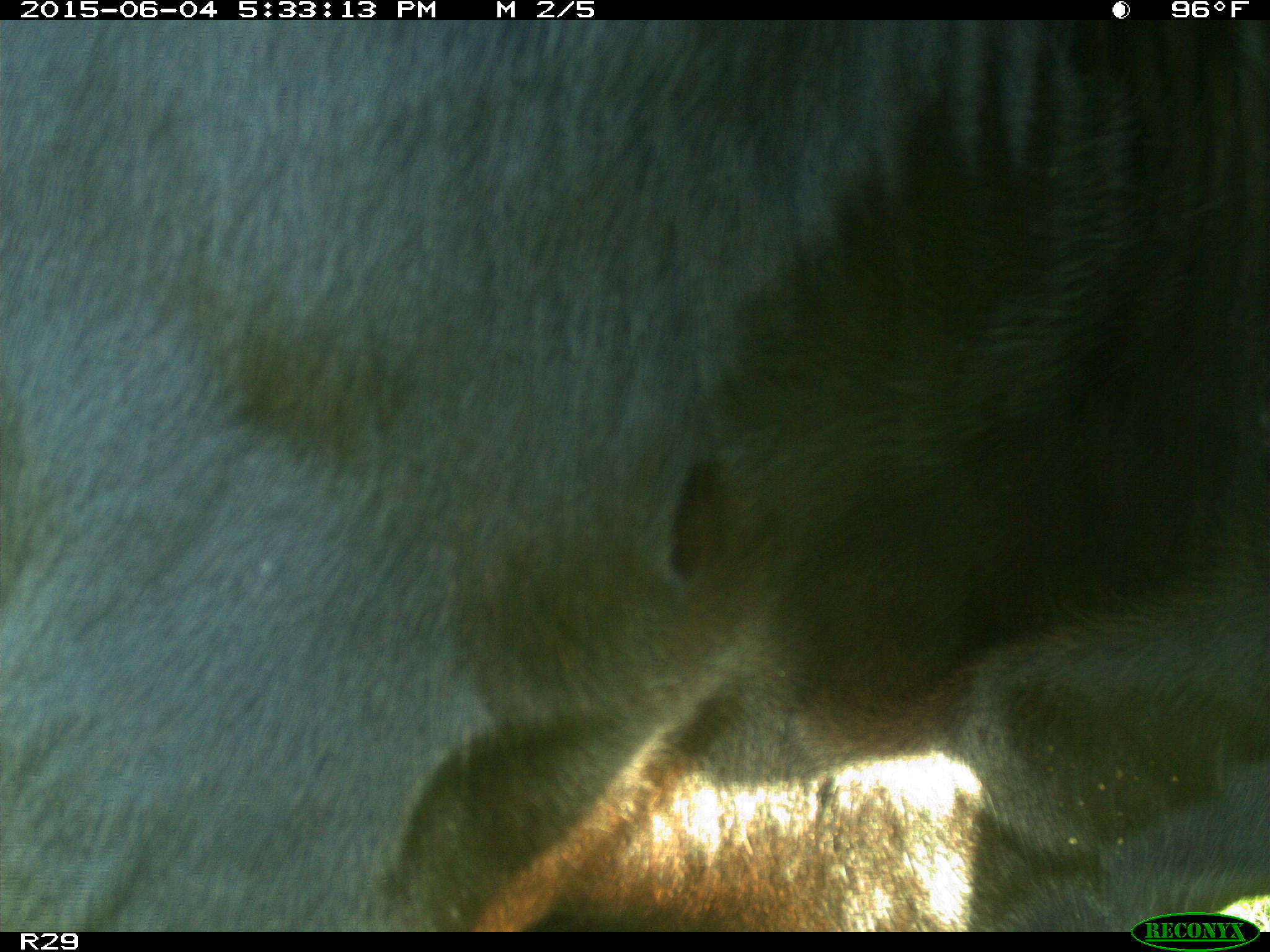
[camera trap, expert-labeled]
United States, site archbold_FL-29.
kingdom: Animalia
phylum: Chordata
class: Mammalia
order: Artiodactyla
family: Bovidae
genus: Bos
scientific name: Bos taurus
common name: domestic cow